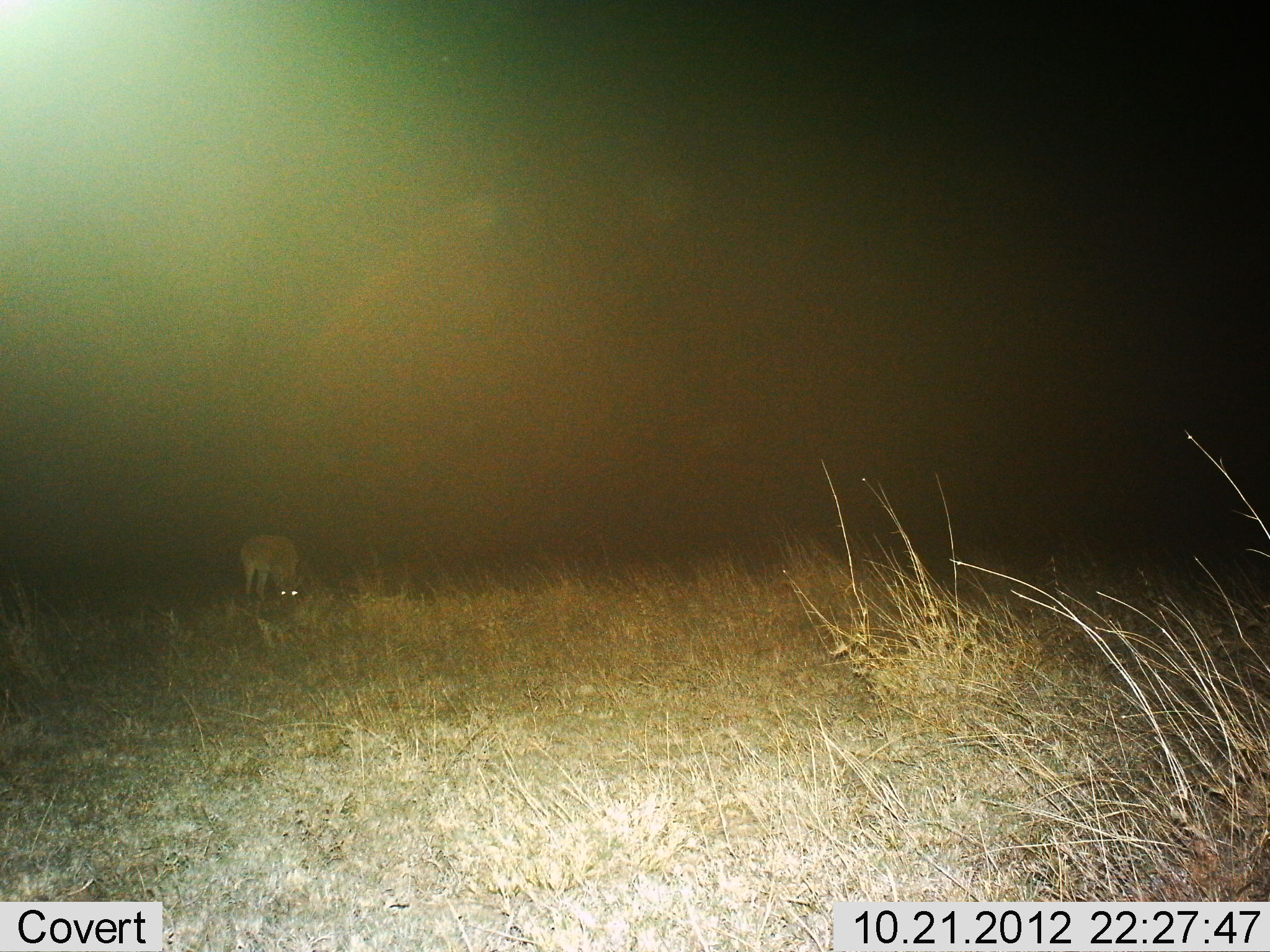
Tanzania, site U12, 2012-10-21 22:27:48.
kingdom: Animalia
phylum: Chordata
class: Mammalia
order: Artiodactyla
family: Bovidae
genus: Redunca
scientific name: Redunca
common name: reedbuck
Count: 1.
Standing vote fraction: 30%.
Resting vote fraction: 0%.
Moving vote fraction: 0%.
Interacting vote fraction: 0%.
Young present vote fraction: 0%.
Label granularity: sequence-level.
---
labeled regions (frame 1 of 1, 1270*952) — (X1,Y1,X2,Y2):
animal: (240,533,306,607)